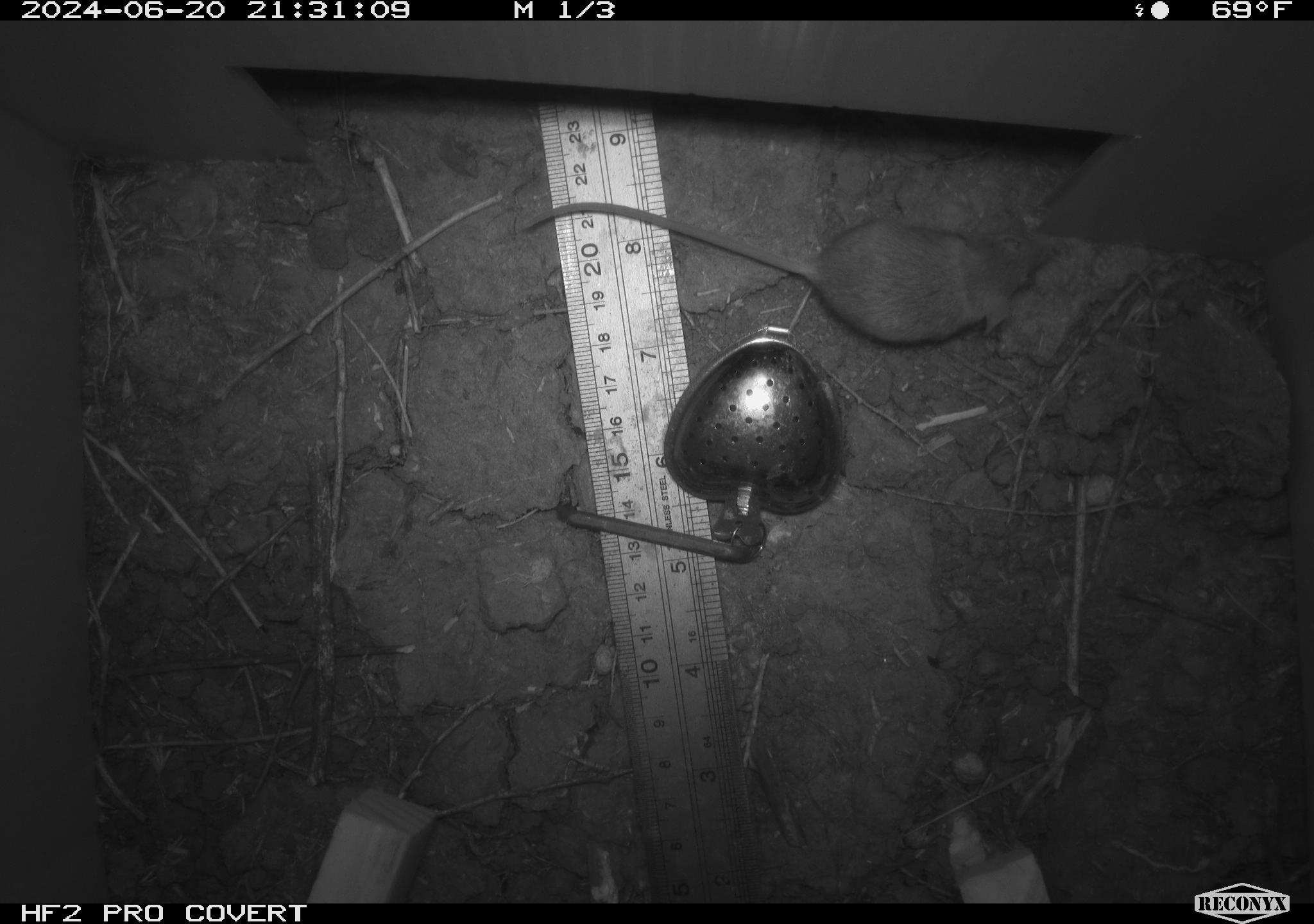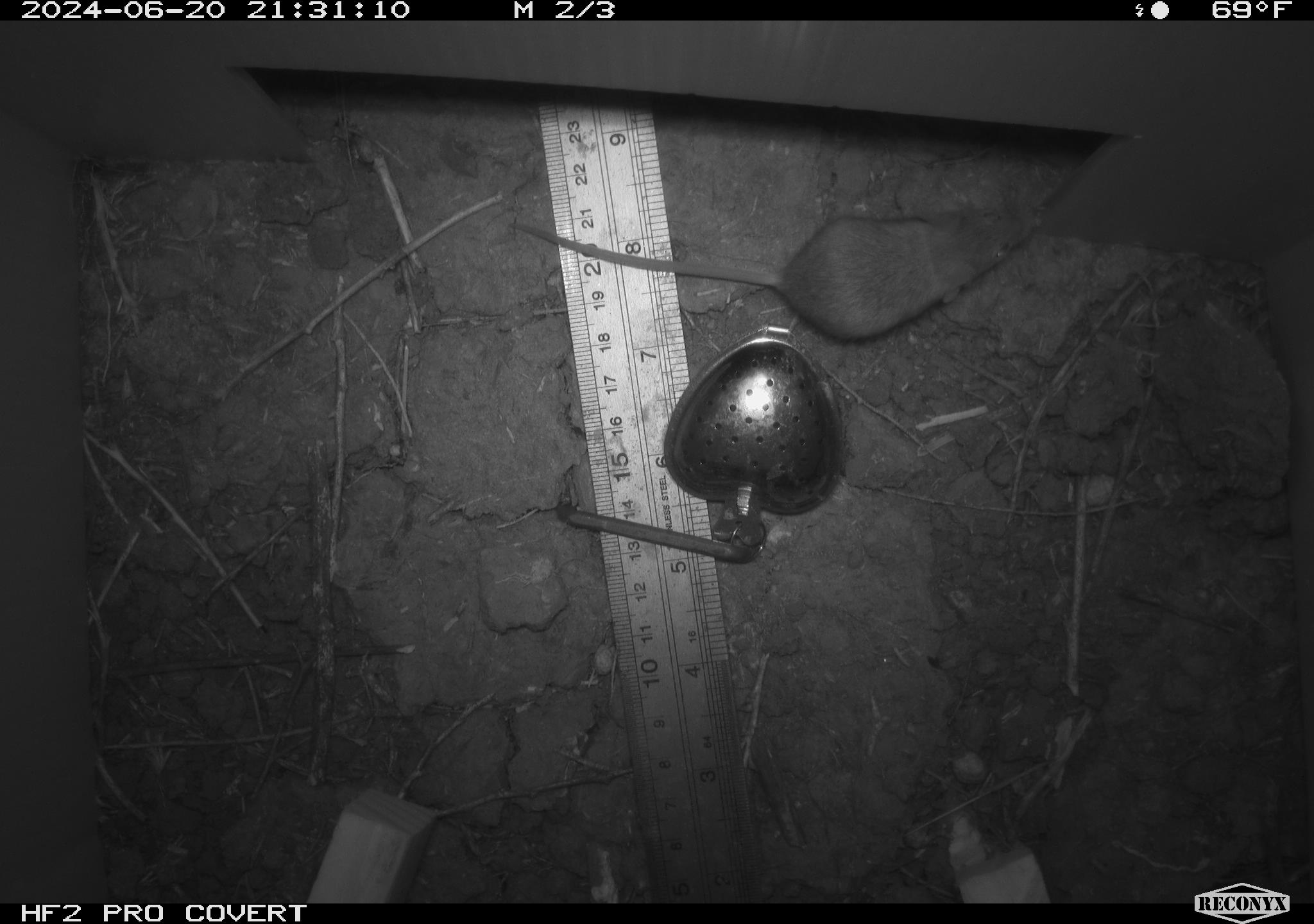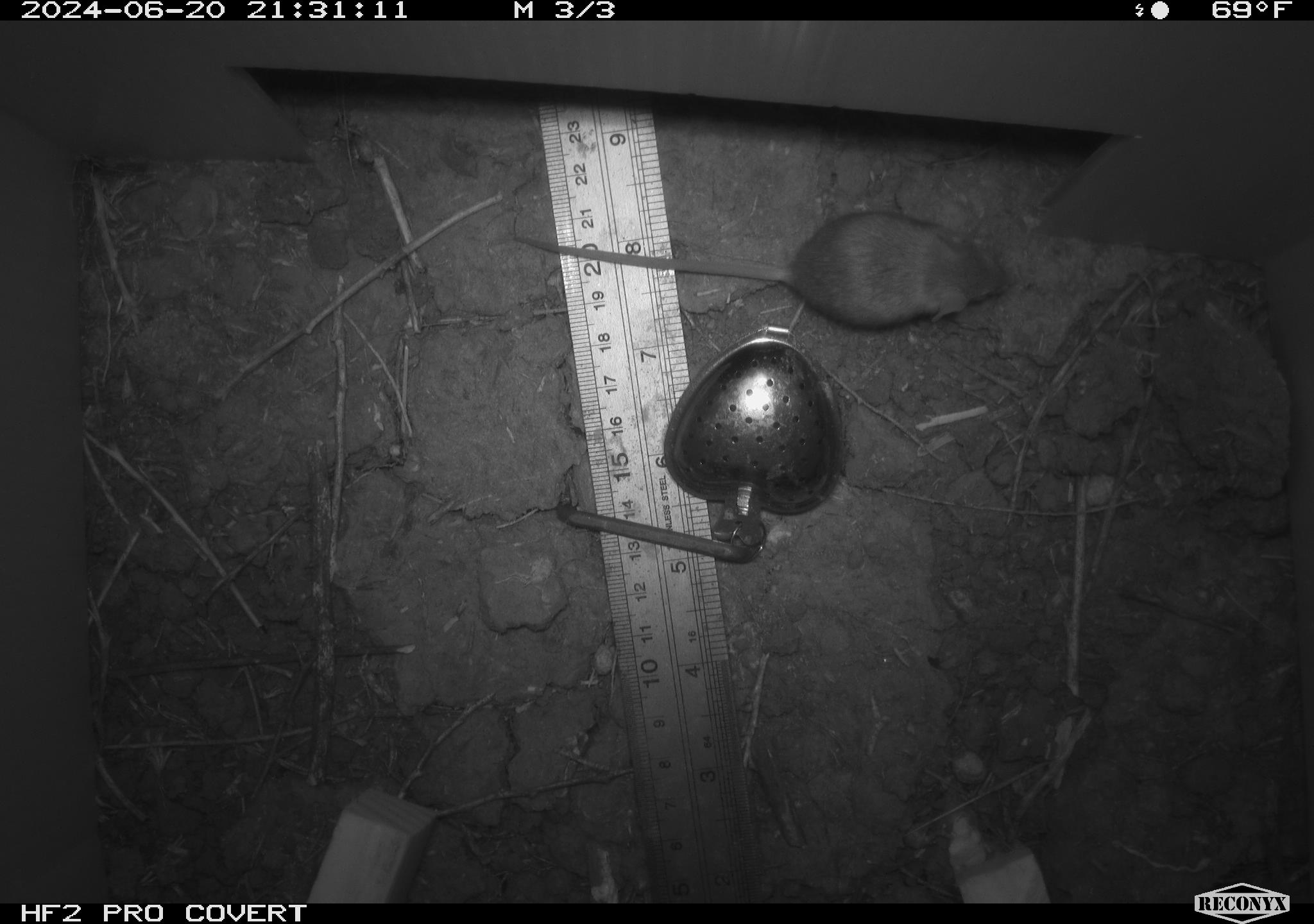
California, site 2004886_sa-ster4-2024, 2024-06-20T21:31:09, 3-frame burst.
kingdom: Animalia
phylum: Chordata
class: Mammalia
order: Rodentia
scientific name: Rodentia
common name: mouse species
Mouse species (Rodentia).